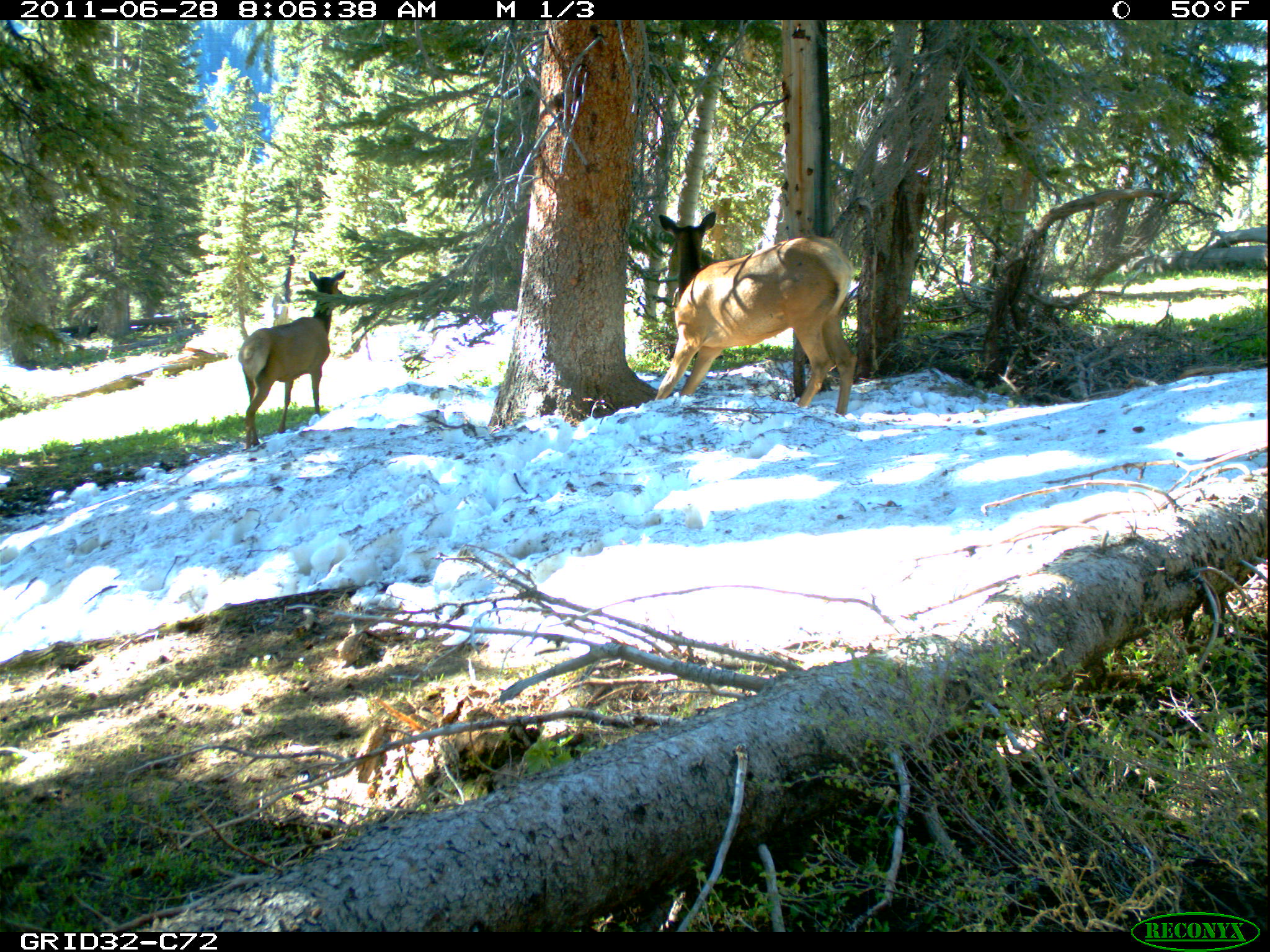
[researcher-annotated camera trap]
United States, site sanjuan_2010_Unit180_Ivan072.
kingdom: Animalia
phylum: Chordata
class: Mammalia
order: Artiodactyla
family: Cervidae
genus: Cervus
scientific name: Cervus elaphus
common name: red deer